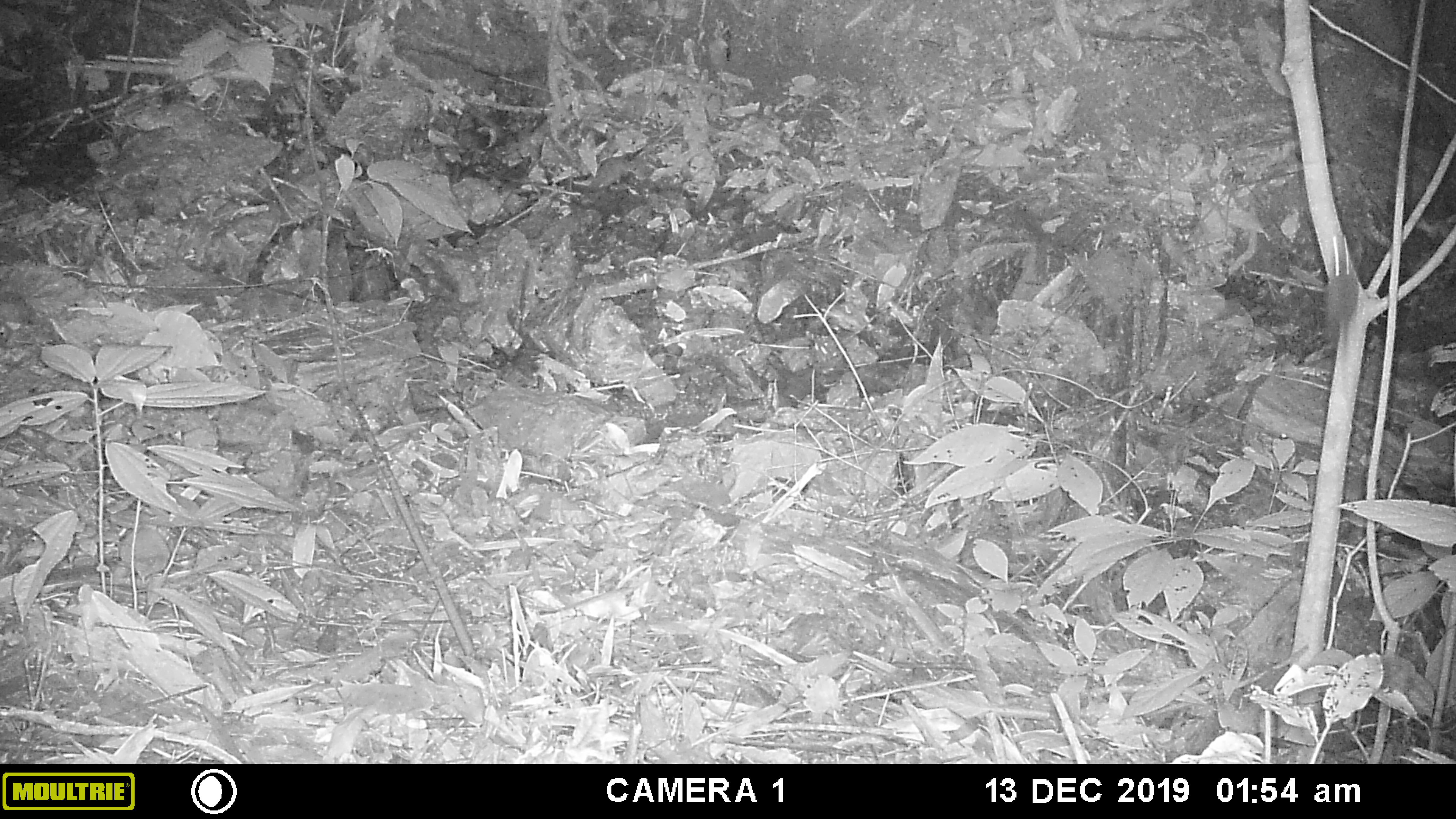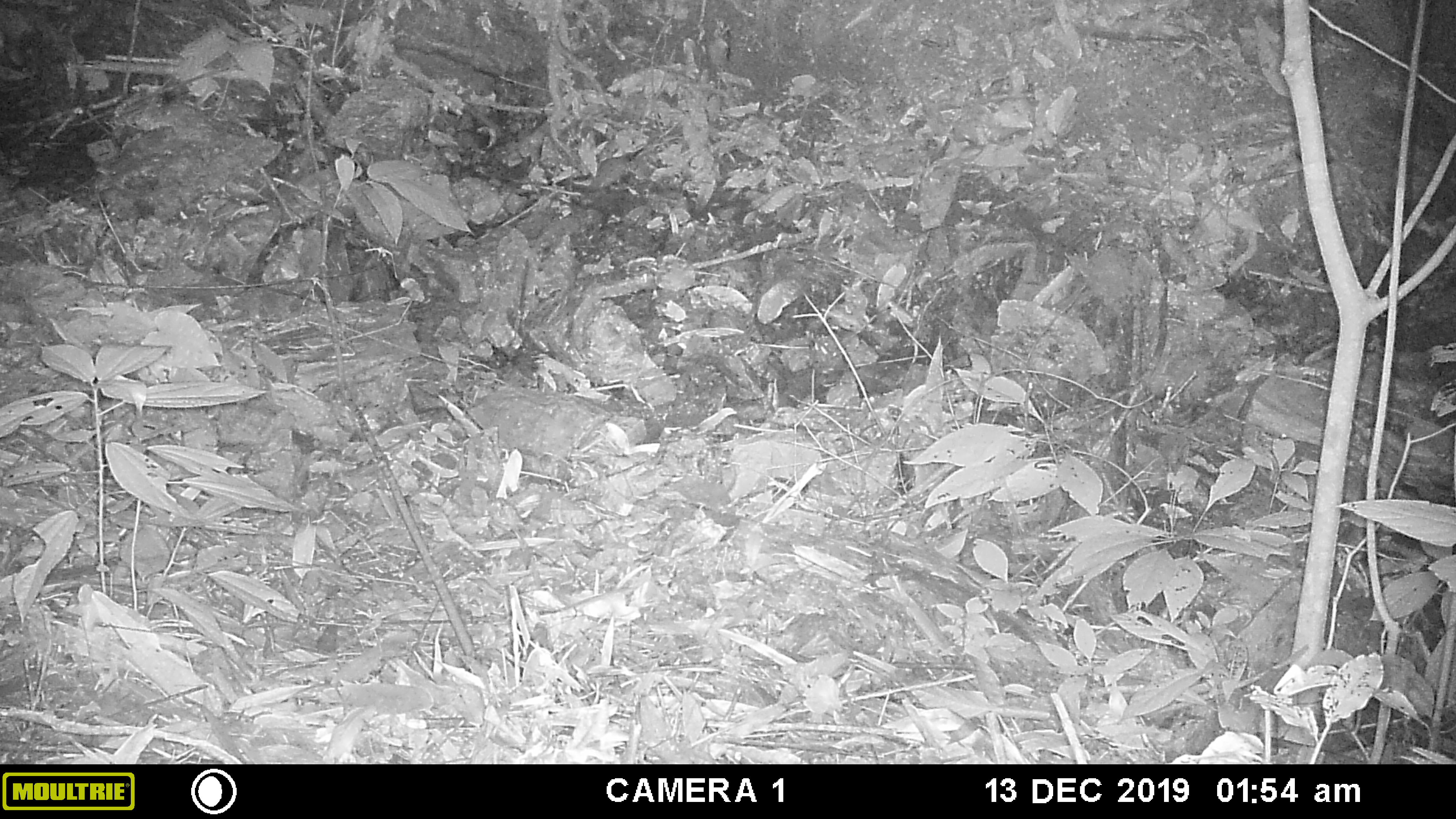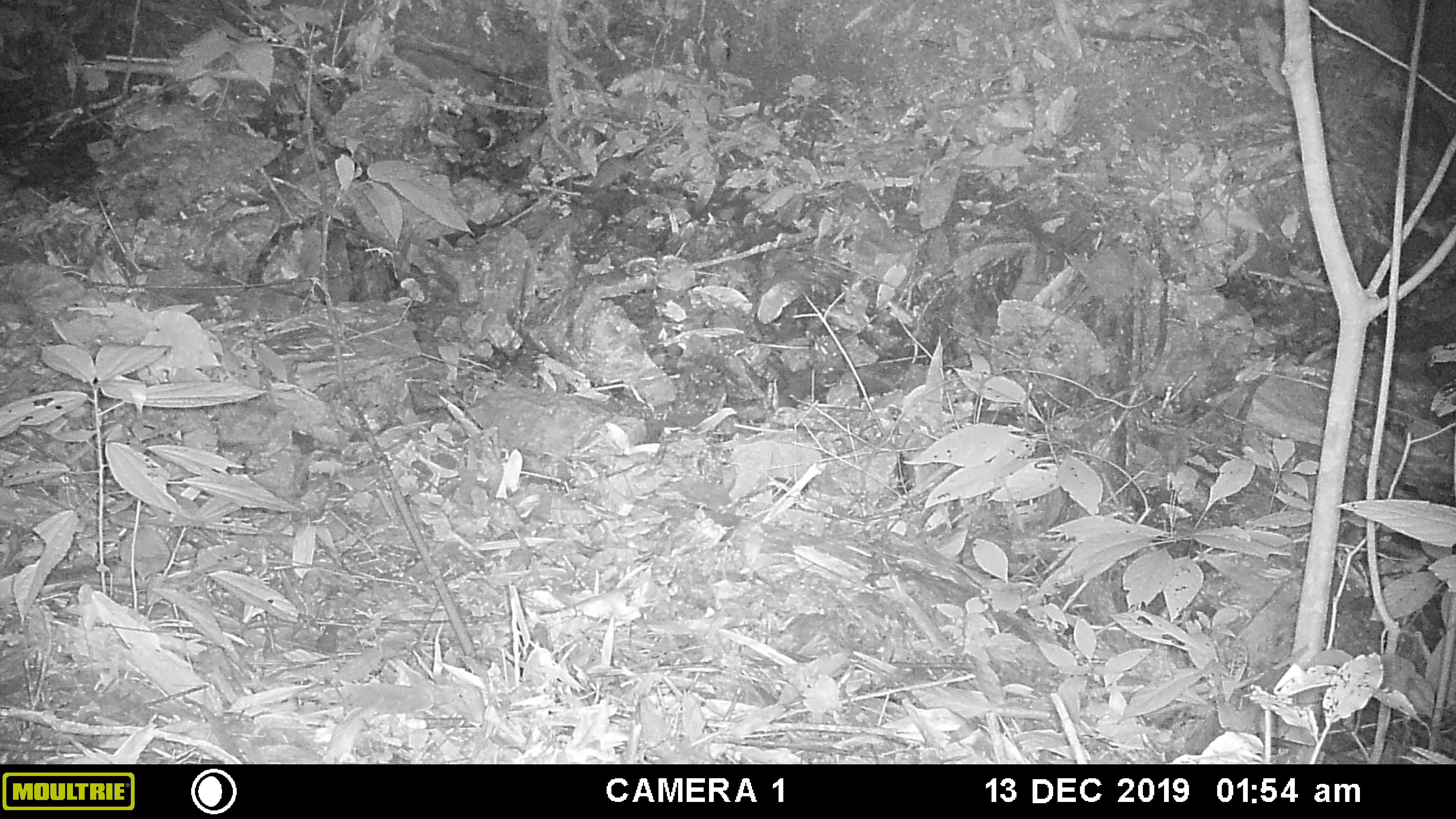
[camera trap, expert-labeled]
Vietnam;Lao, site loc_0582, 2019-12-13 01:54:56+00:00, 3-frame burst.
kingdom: Animalia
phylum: Chordata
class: Mammalia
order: Rodentia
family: Muridae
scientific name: Muridae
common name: old-world mice and rats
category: unidentified murid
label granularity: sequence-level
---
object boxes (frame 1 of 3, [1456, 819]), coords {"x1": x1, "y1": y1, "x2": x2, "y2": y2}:
unidentified murid: {"x1": 1320, "y1": 232, "x2": 1360, "y2": 348}